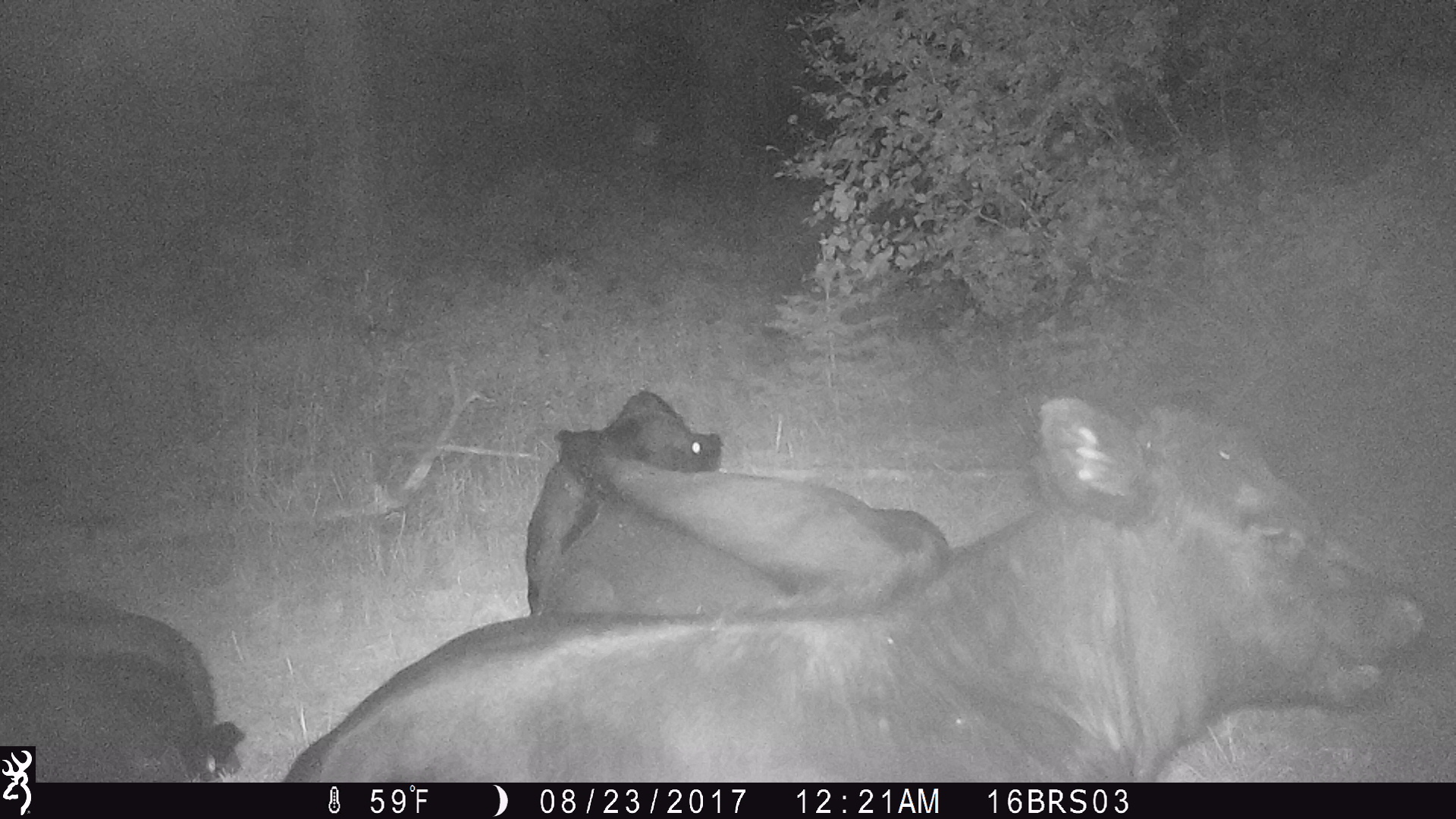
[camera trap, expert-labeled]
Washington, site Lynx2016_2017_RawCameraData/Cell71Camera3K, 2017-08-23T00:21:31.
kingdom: Animalia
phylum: Chordata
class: Mammalia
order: Artiodactyla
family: Bovidae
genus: Bos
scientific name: Bos taurus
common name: domestic cattle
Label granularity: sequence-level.